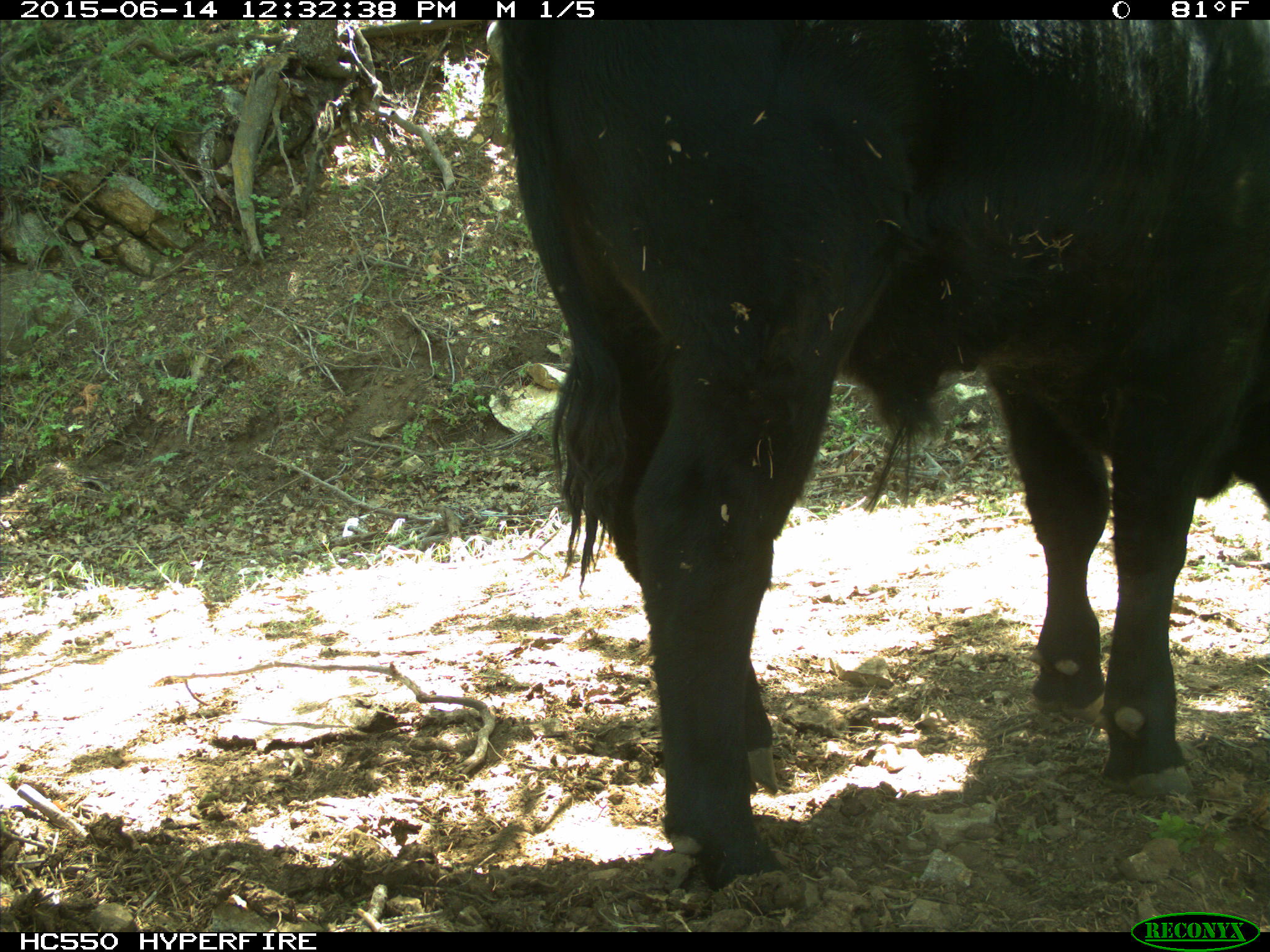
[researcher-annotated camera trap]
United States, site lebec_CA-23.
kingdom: Animalia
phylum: Chordata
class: Mammalia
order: Artiodactyla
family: Bovidae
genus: Bos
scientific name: Bos taurus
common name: domestic cow